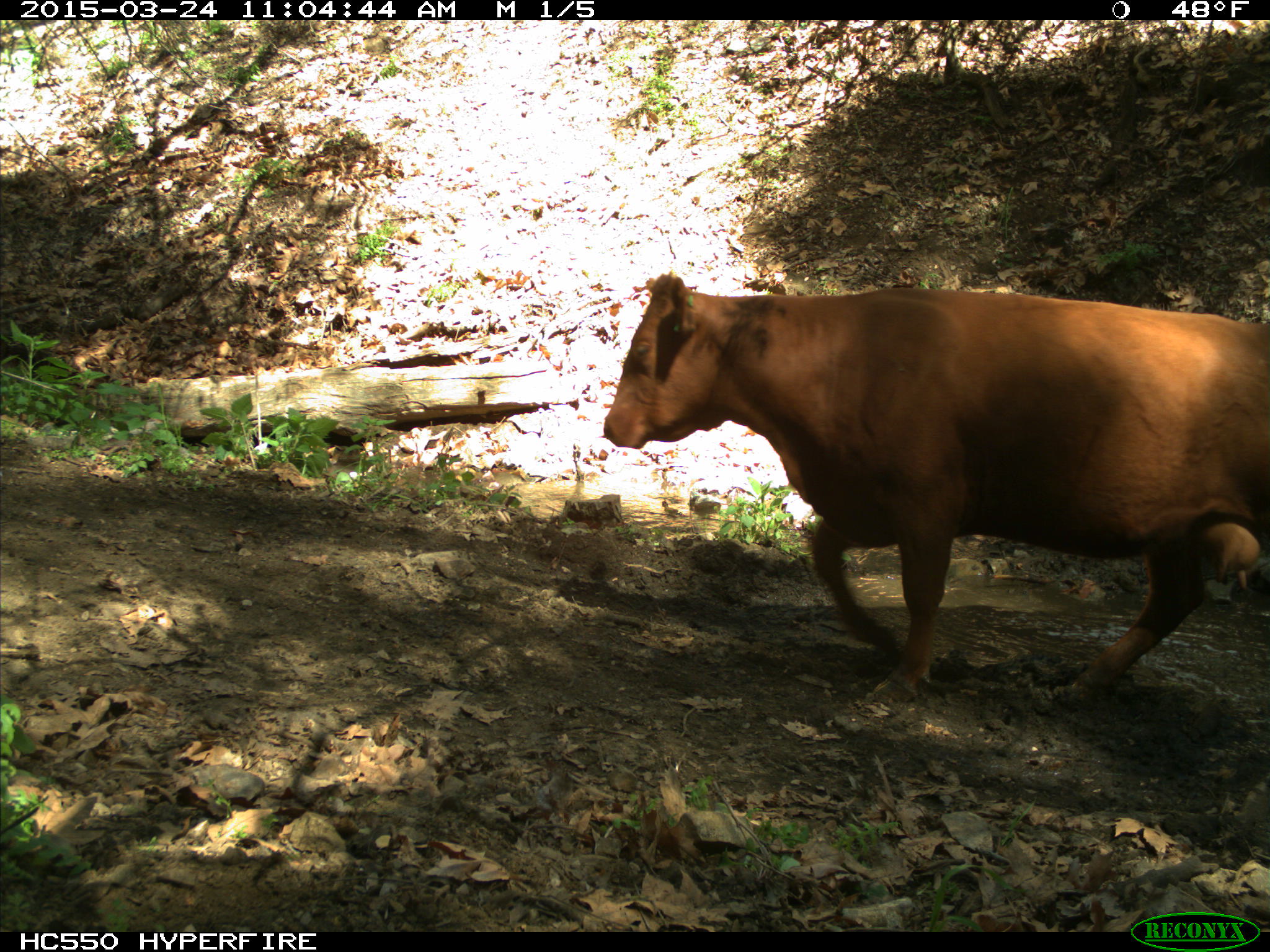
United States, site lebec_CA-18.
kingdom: Animalia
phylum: Chordata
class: Mammalia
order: Artiodactyla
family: Bovidae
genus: Bos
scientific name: Bos taurus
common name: domestic cow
Bos taurus (domestic cow).